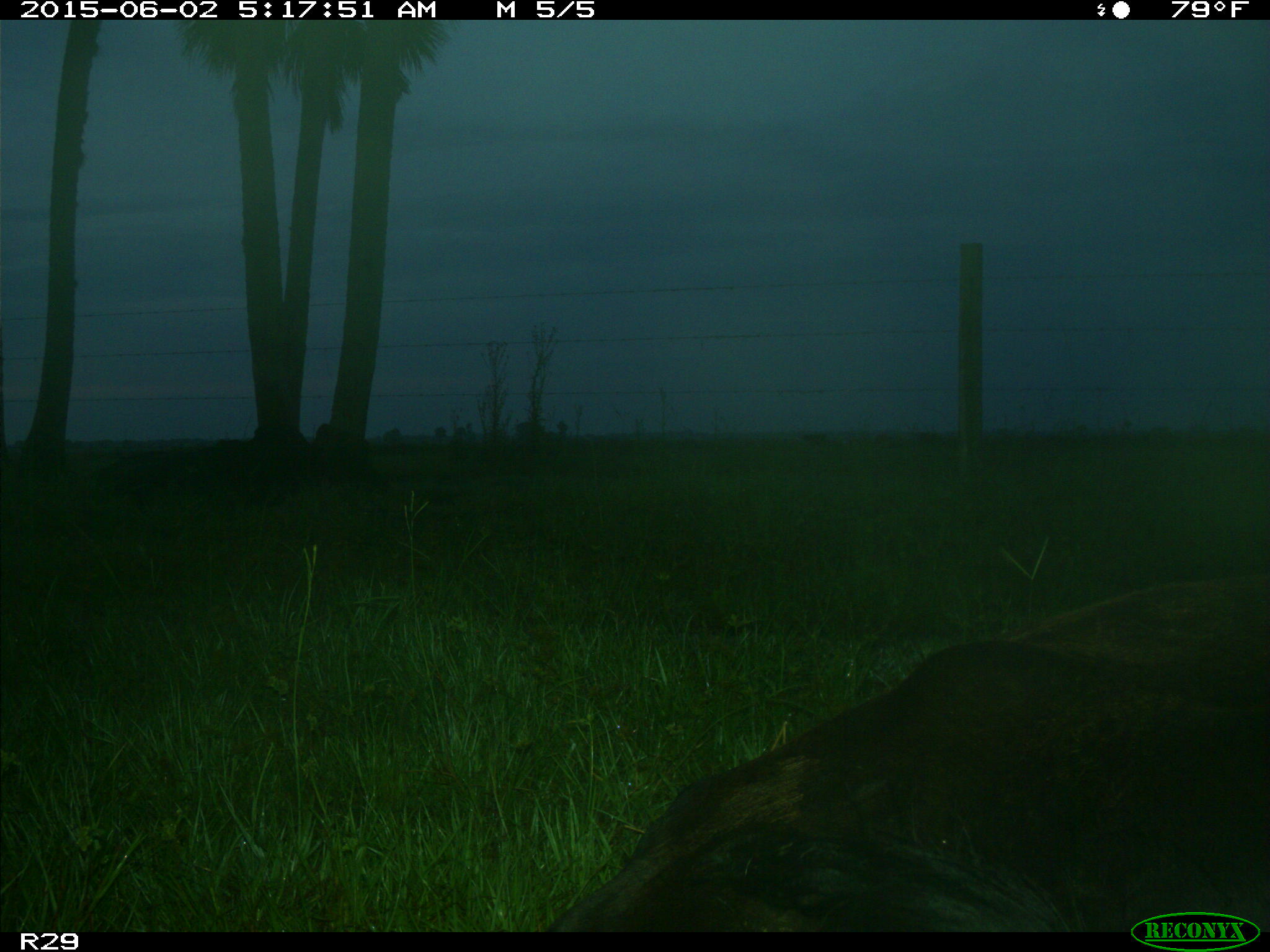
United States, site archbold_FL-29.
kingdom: Animalia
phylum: Chordata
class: Mammalia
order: Artiodactyla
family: Bovidae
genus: Bos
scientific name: Bos taurus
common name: domestic cow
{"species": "Bos taurus (domestic cow)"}